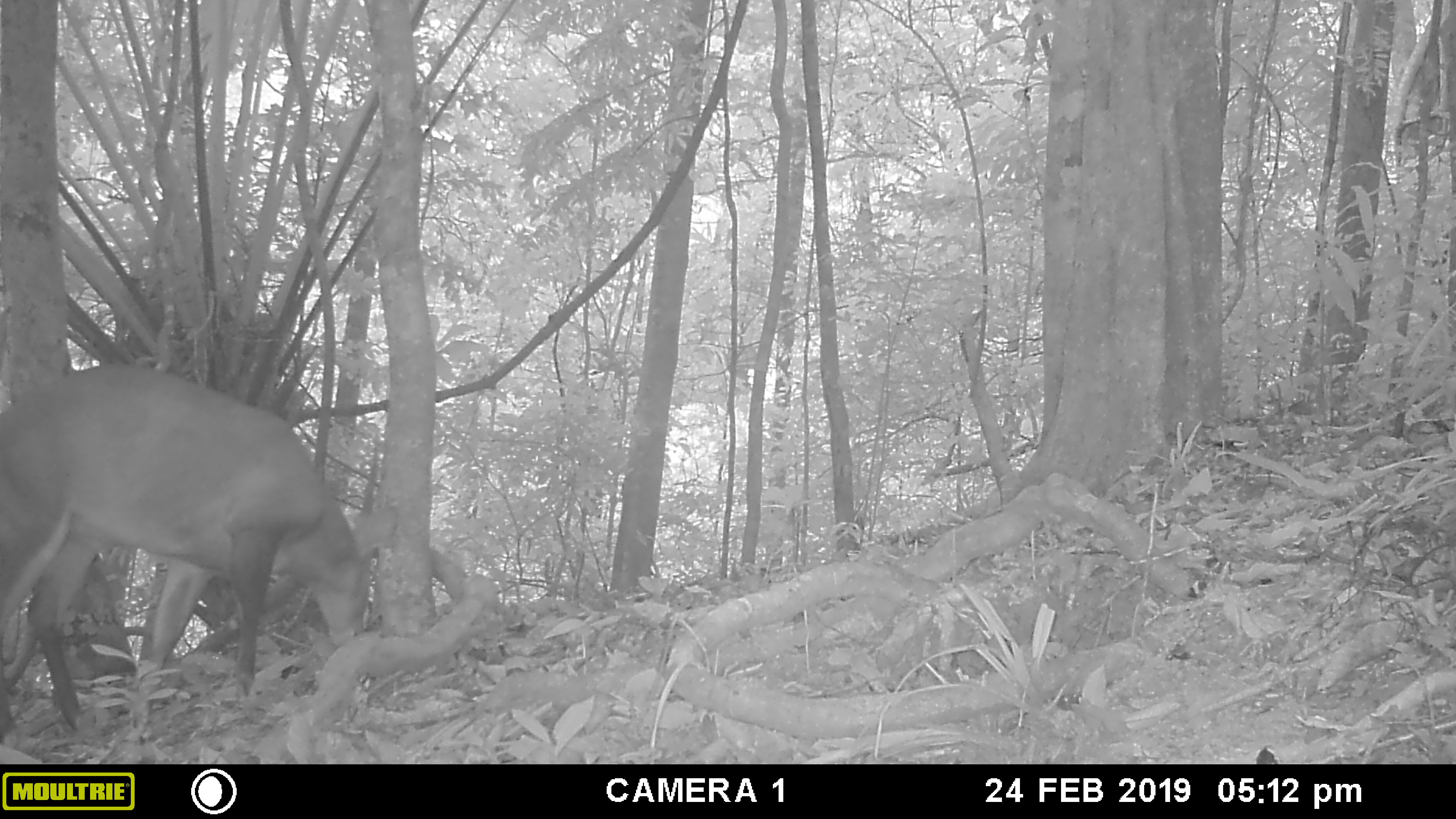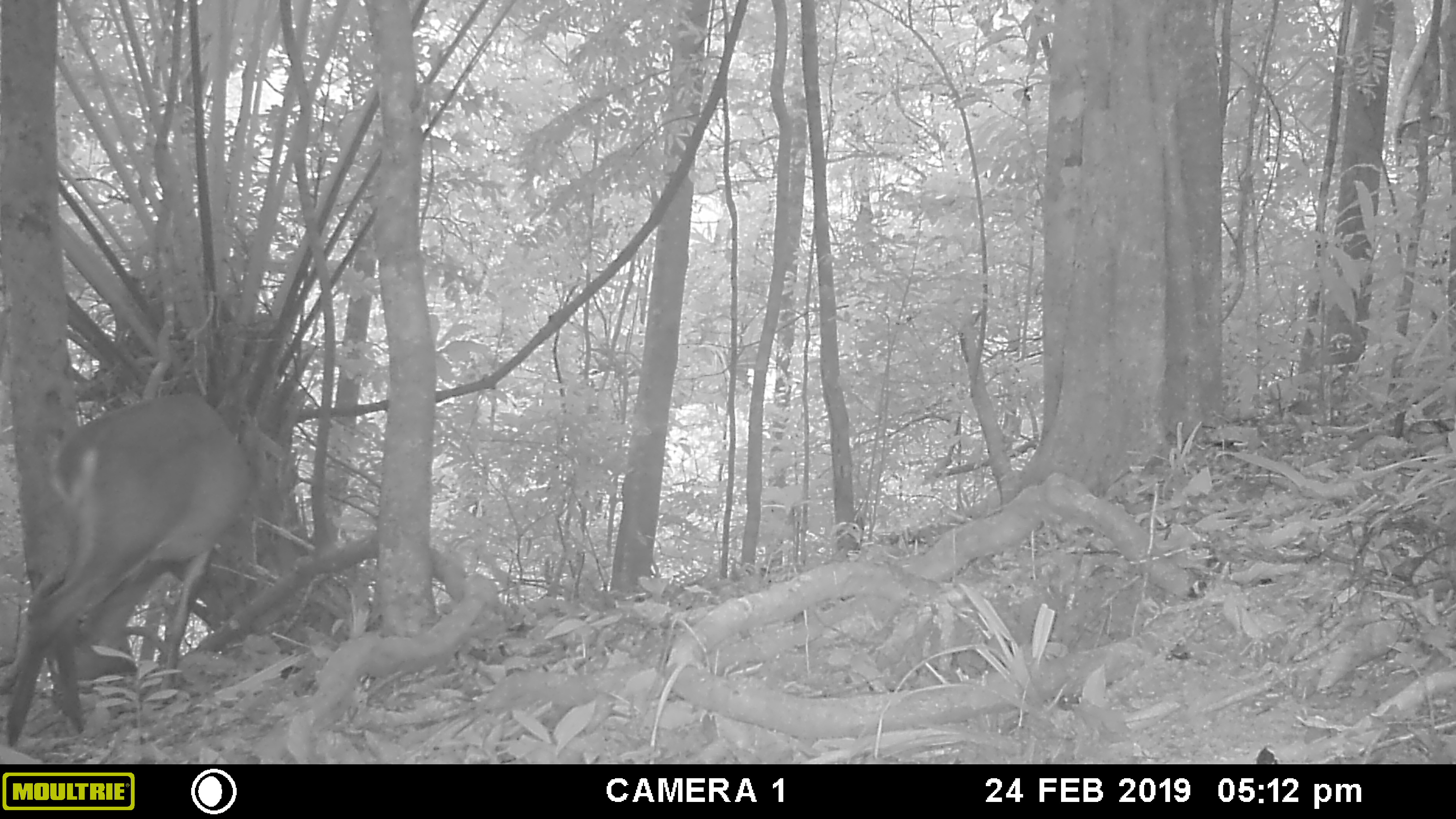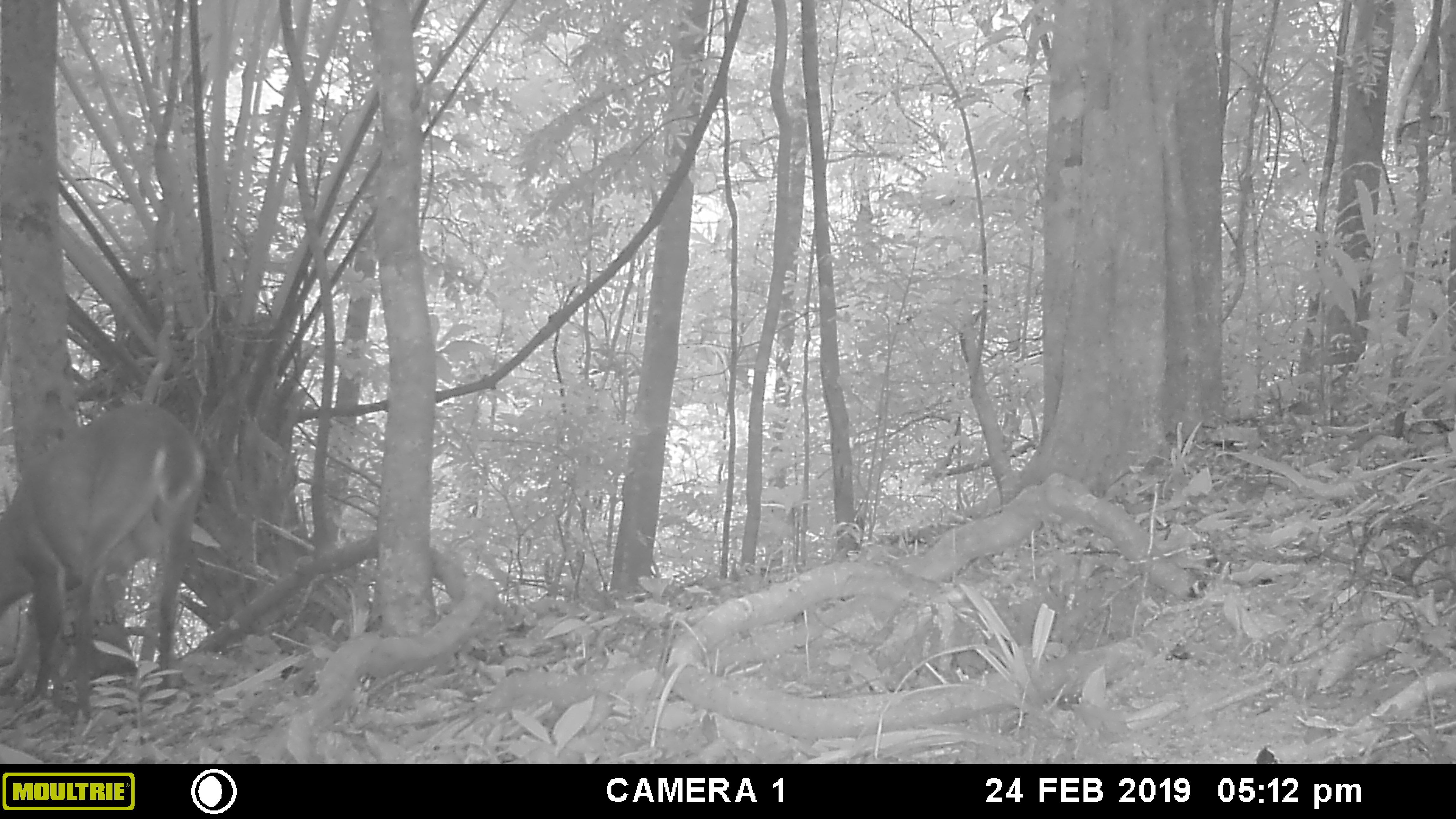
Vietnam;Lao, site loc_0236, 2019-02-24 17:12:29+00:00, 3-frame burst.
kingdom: Animalia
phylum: Chordata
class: Mammalia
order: Artiodactyla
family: Cervidae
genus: Muntiacus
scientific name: Muntiacus vuquangensis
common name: large-antlered muntjac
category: large antlered muntjac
Large antlered muntjac (large-antlered muntjac) (Muntiacus vuquangensis). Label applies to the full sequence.